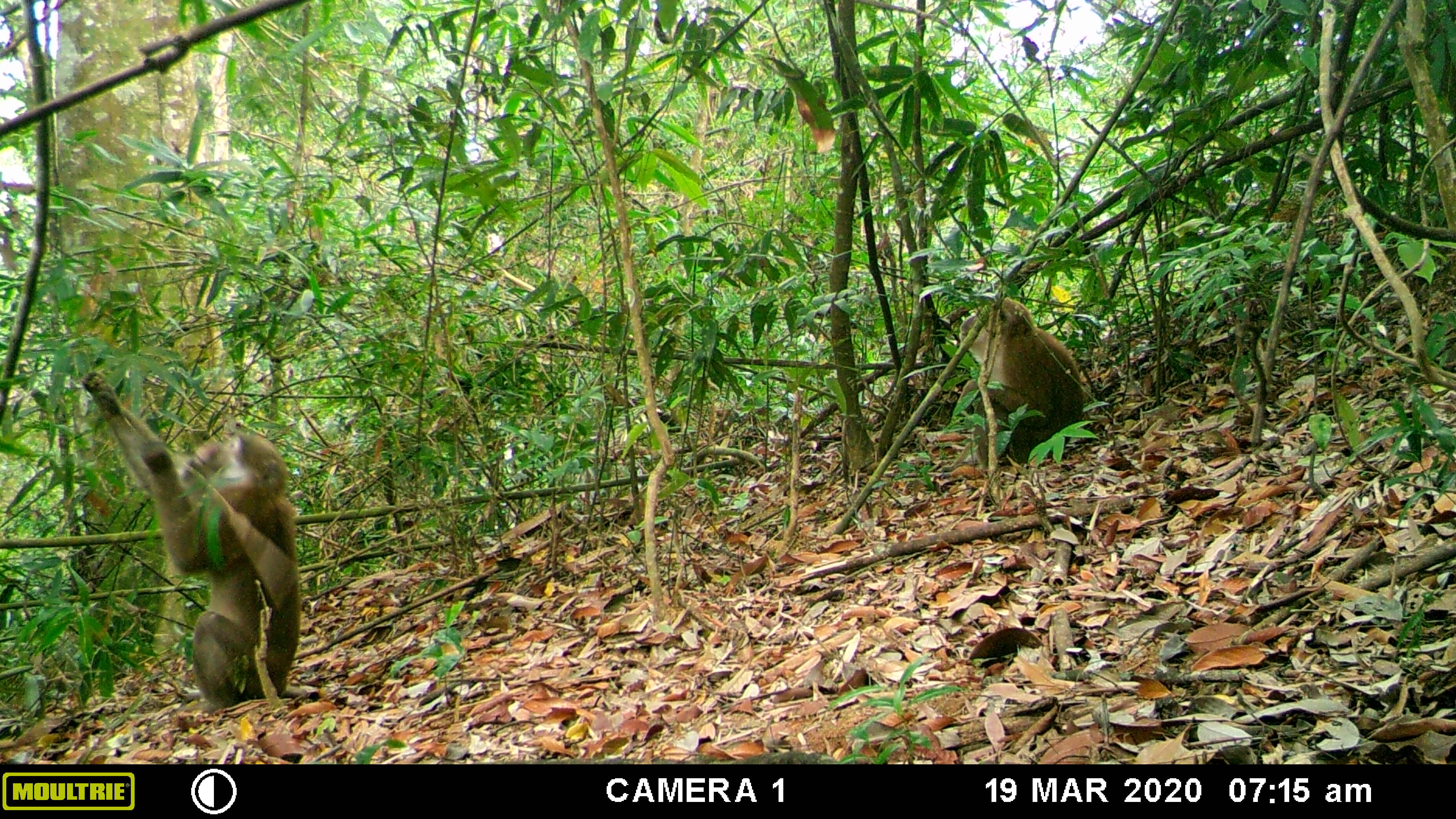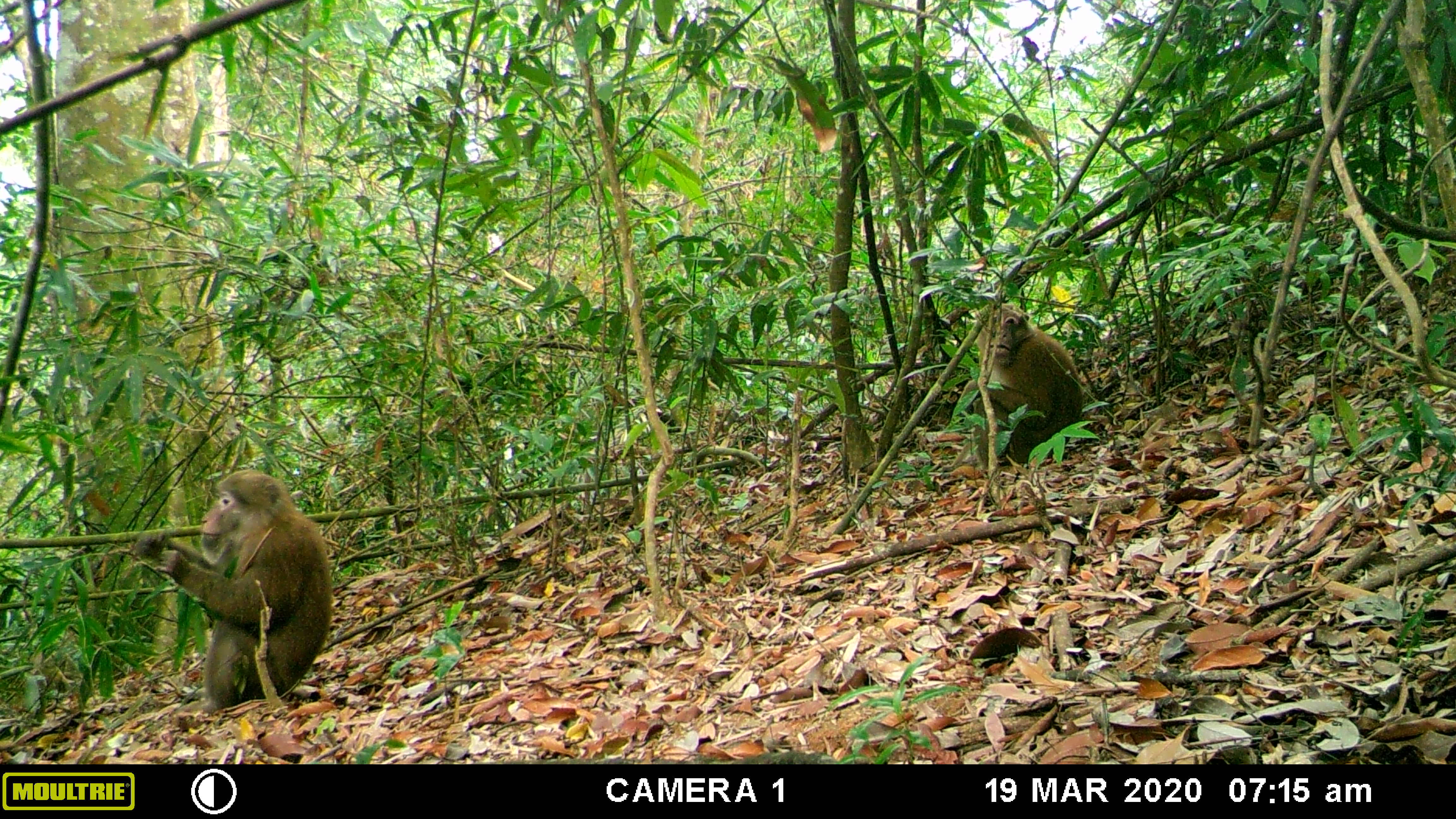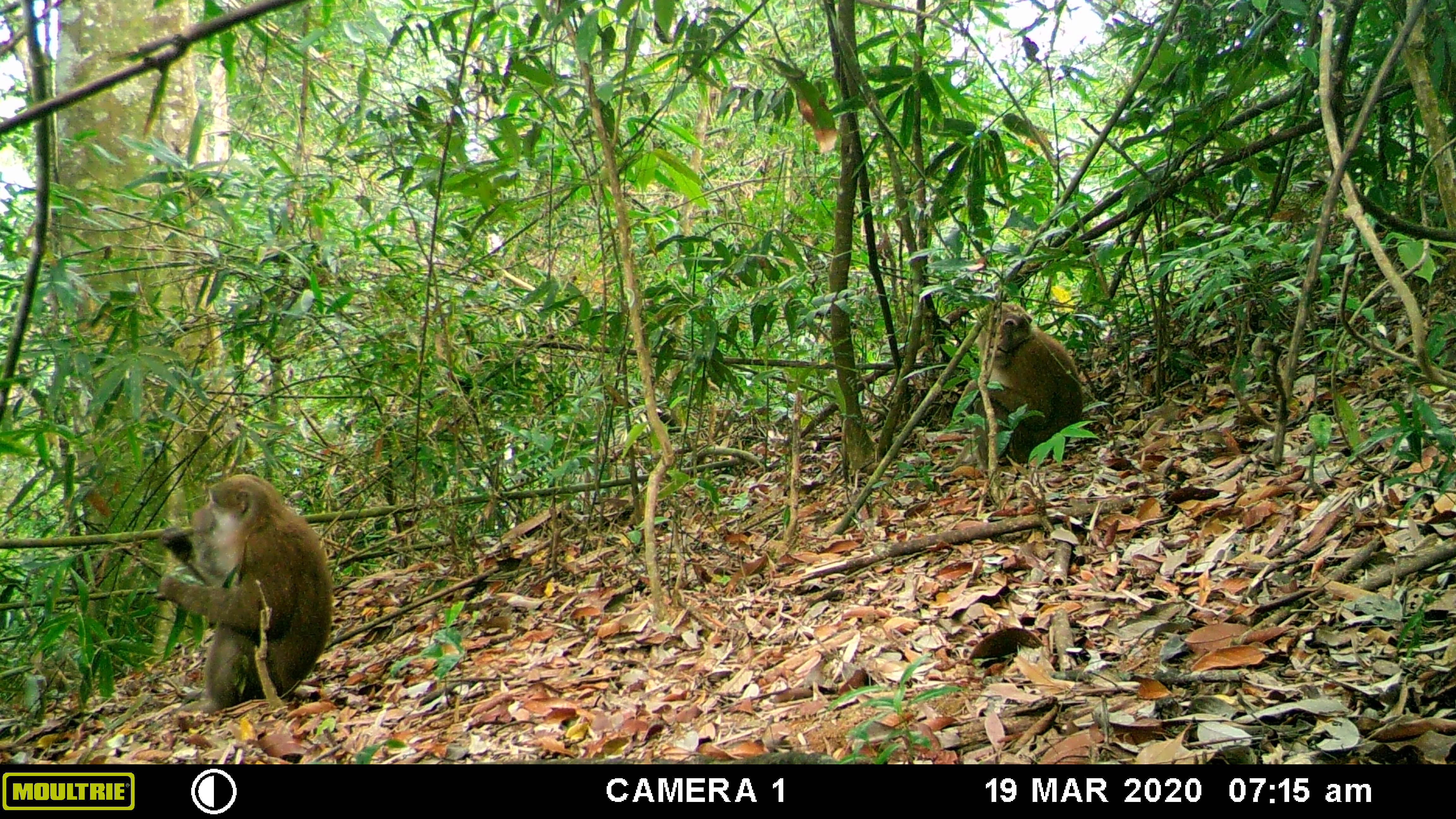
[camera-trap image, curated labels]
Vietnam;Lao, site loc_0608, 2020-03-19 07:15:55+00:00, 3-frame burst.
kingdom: Animalia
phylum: Chordata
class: Mammalia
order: Primates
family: Cercopithecidae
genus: Macaca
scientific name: Macaca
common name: macaques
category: assam or rhesus macaque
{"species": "assam or rhesus macaque (macaques) (Macaca)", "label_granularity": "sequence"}